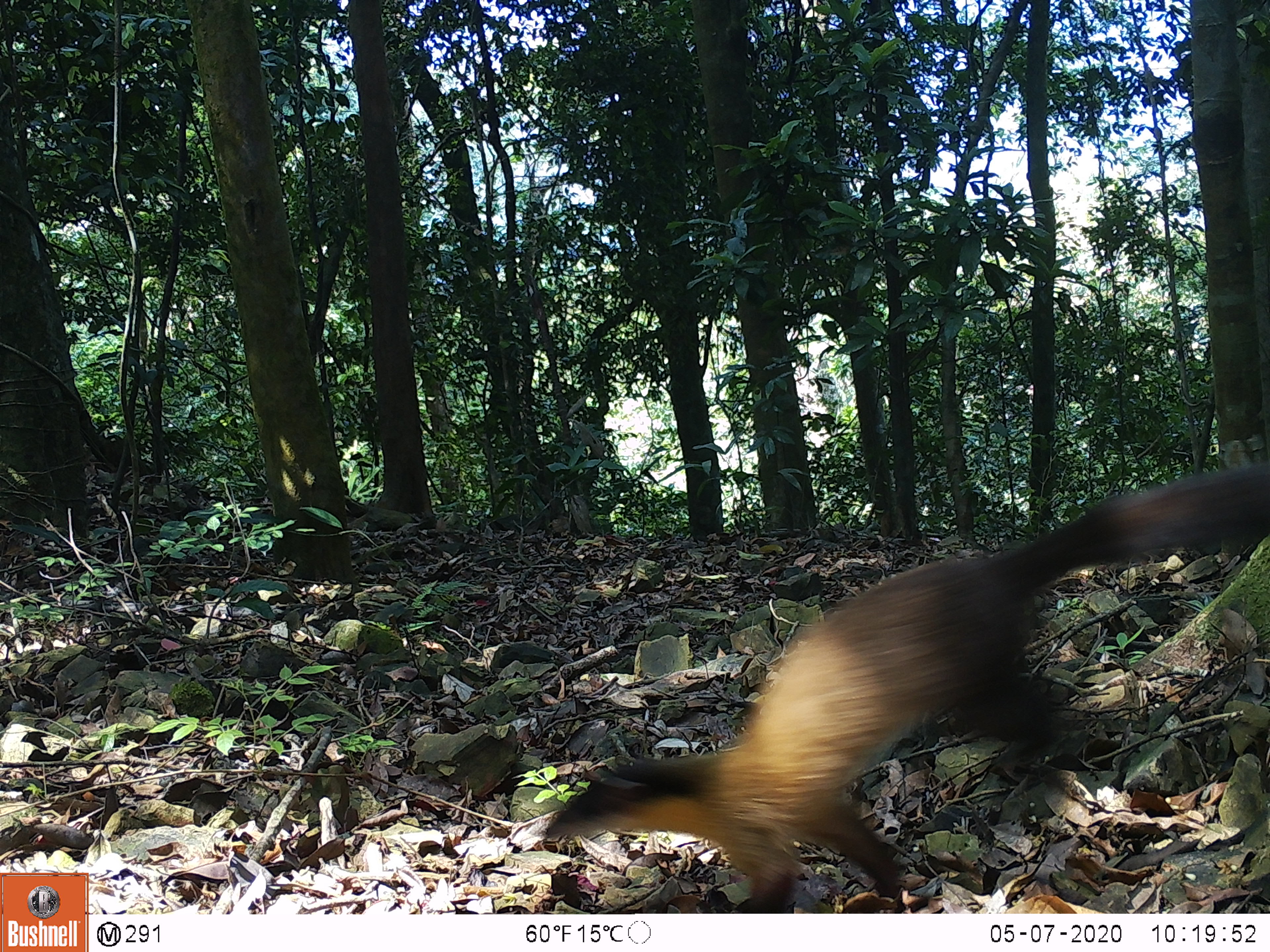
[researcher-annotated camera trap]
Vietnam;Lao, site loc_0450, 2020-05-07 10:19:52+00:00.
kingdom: Animalia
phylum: Chordata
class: Mammalia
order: Carnivora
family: Mustelidae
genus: Martes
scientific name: Martes flavigula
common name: yellow-throated marten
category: yellow throated marten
Yellow throated marten (yellow-throated marten) (Martes flavigula). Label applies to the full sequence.